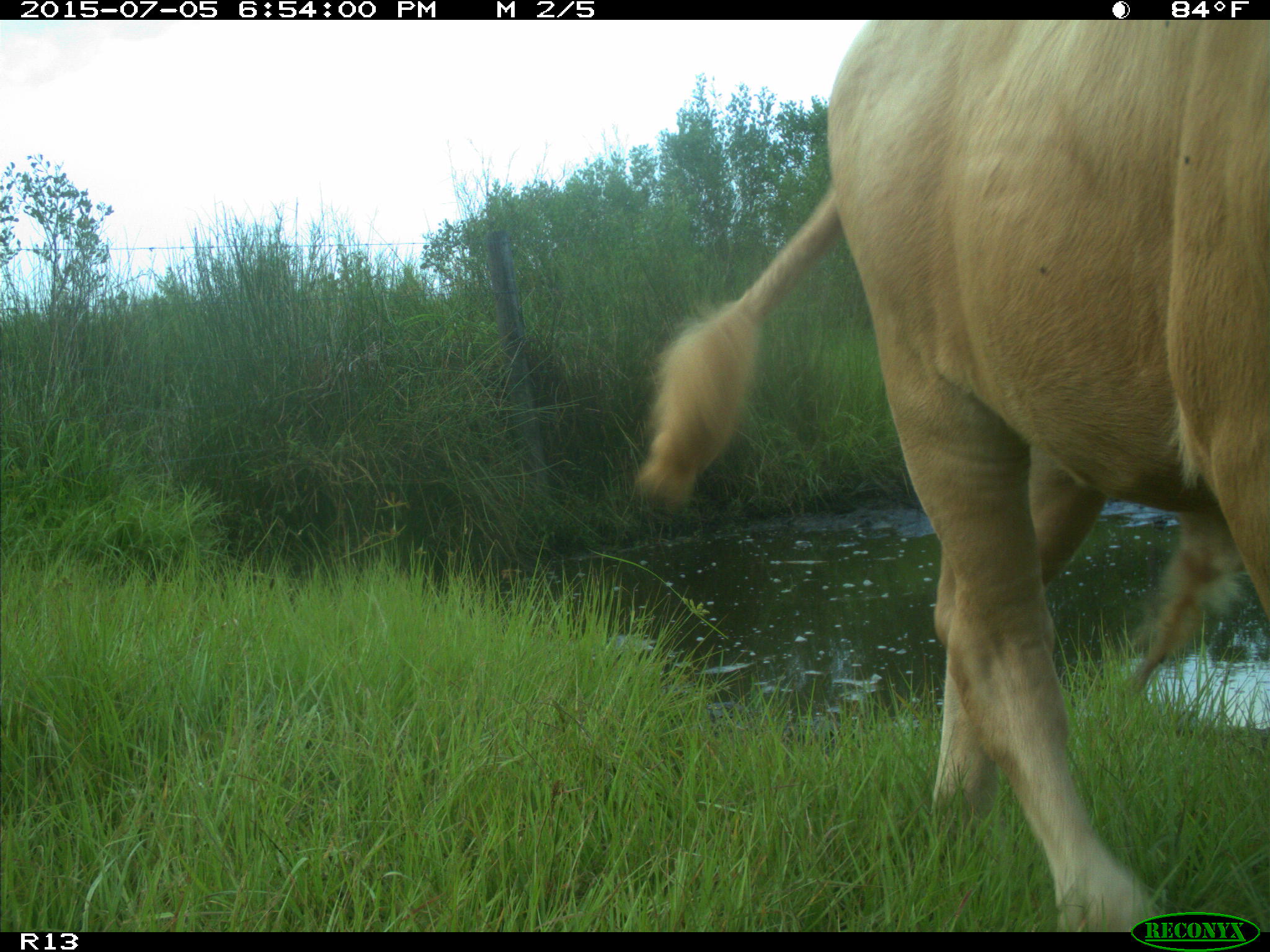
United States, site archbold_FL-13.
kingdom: Animalia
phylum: Chordata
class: Mammalia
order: Artiodactyla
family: Bovidae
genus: Bos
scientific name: Bos taurus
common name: domestic cow